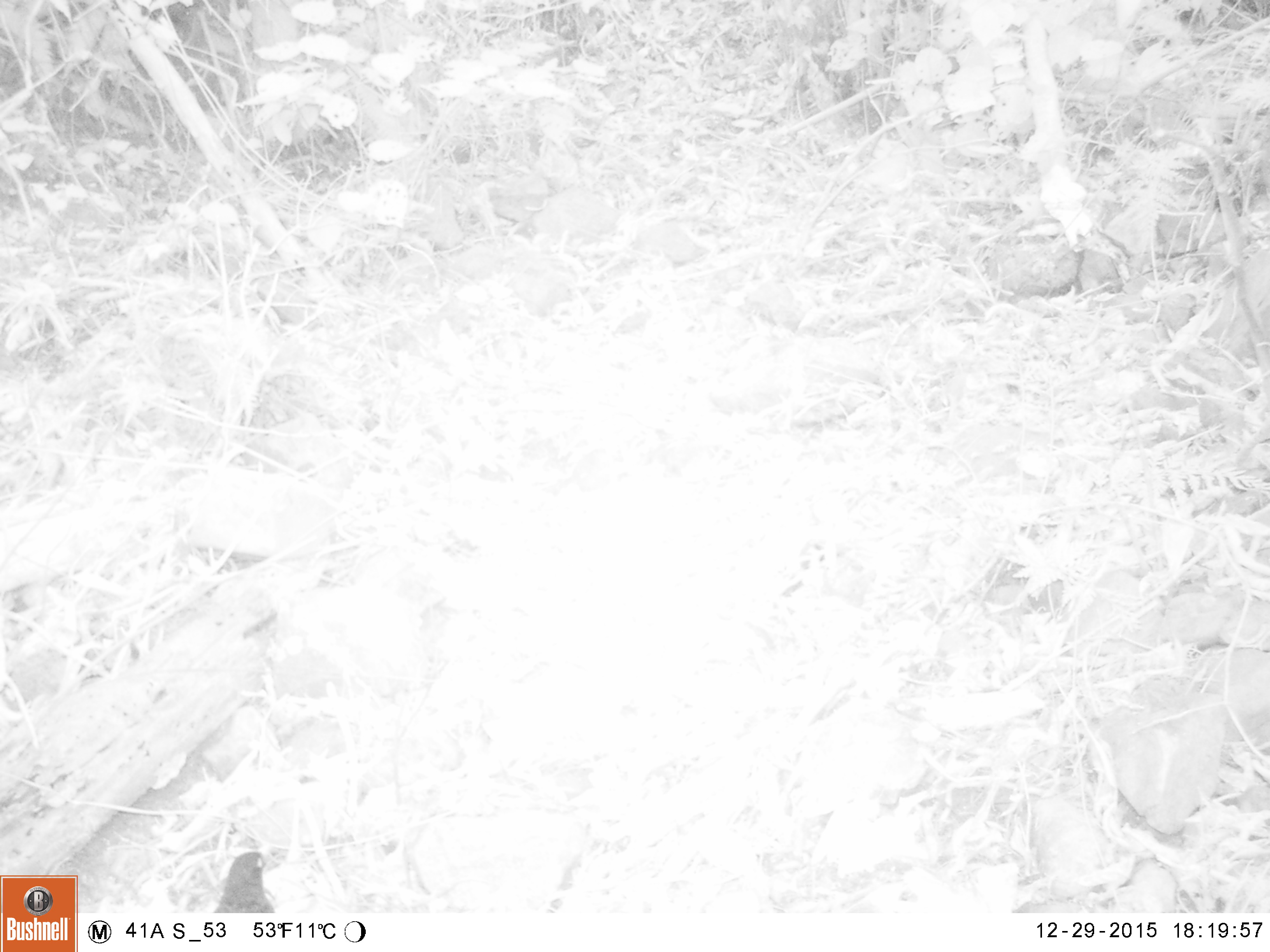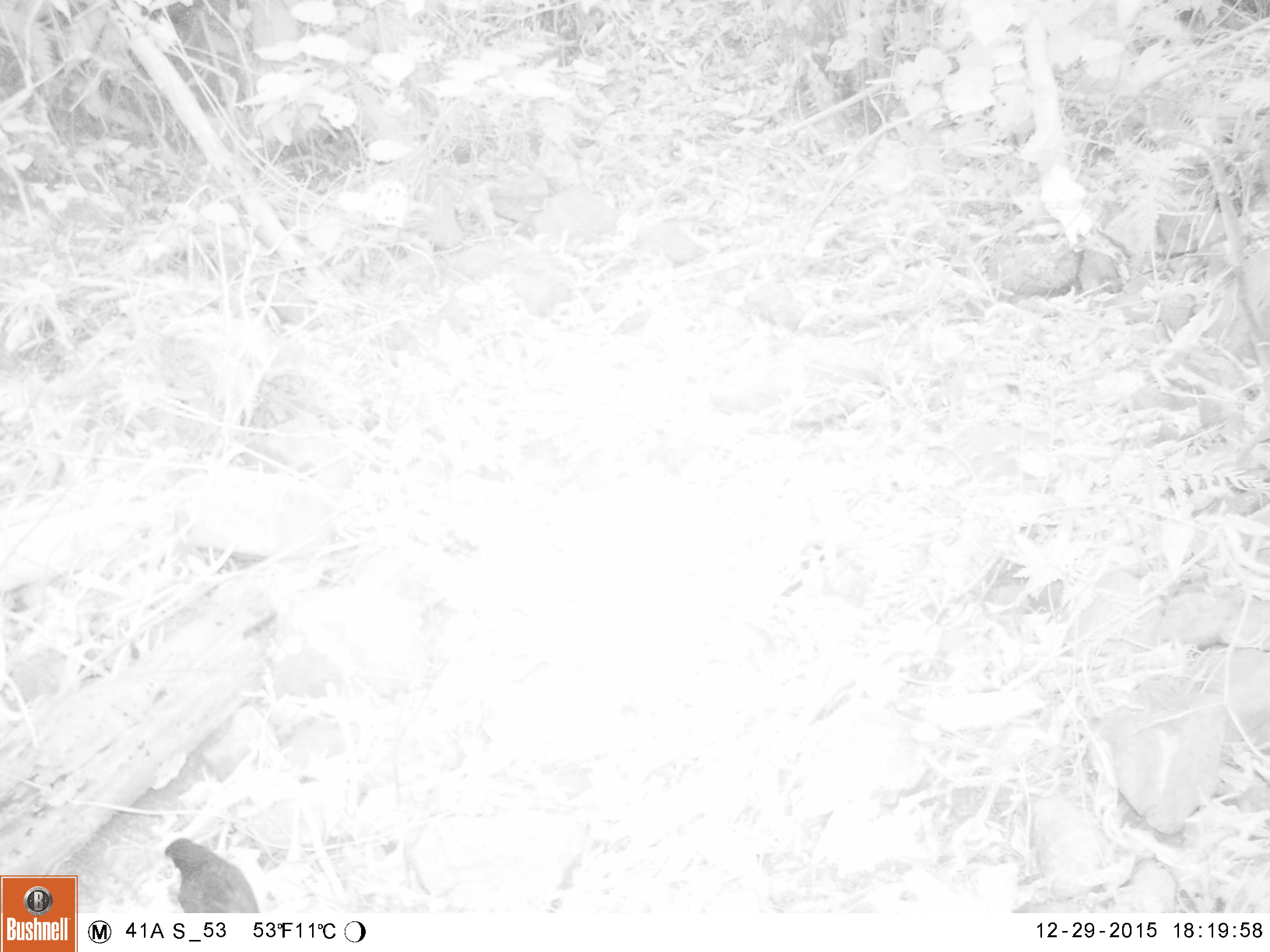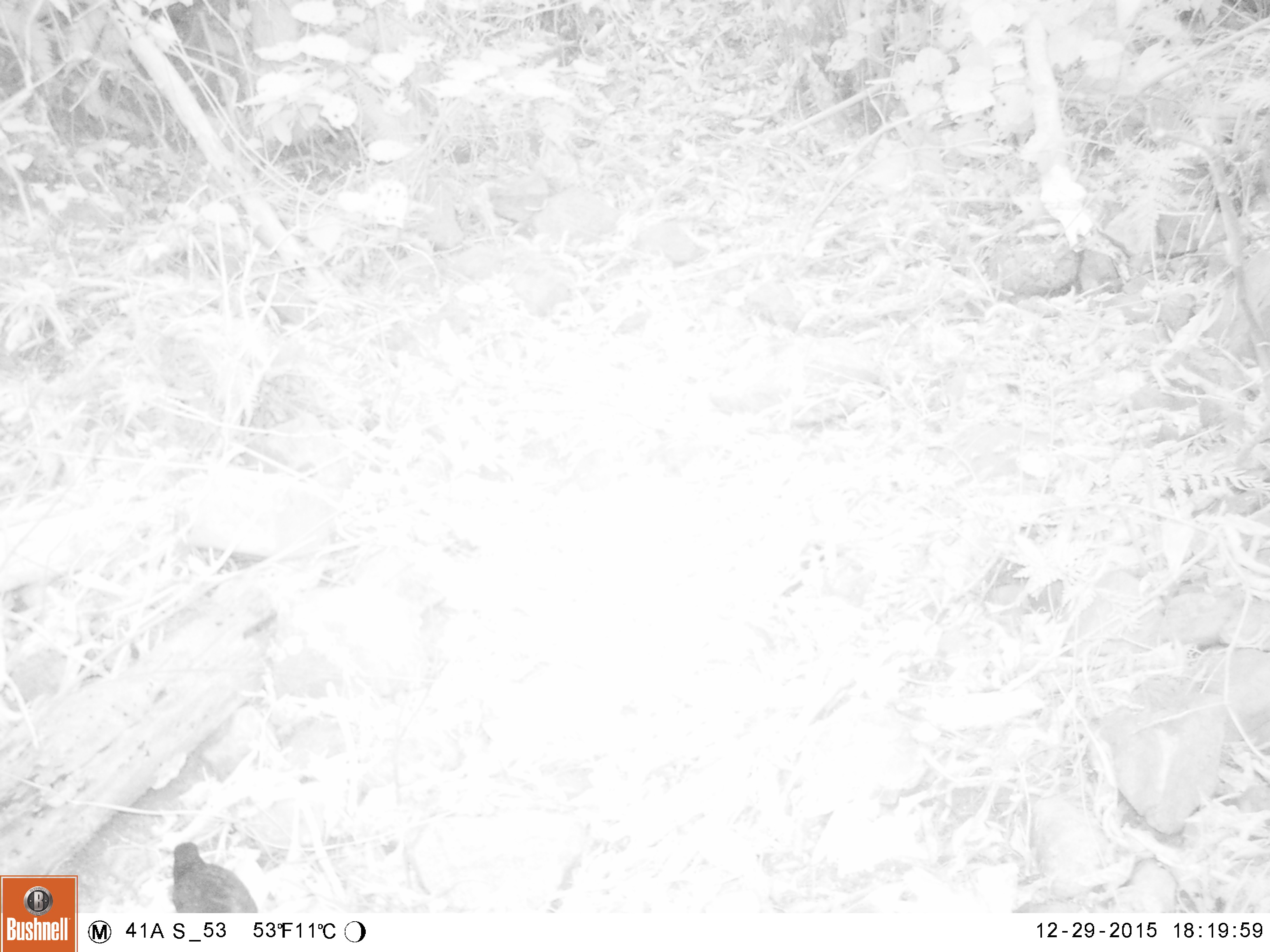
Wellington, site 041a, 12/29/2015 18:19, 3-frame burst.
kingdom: Animalia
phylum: Chordata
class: Aves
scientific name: Aves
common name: bird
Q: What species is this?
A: Bird (Aves).